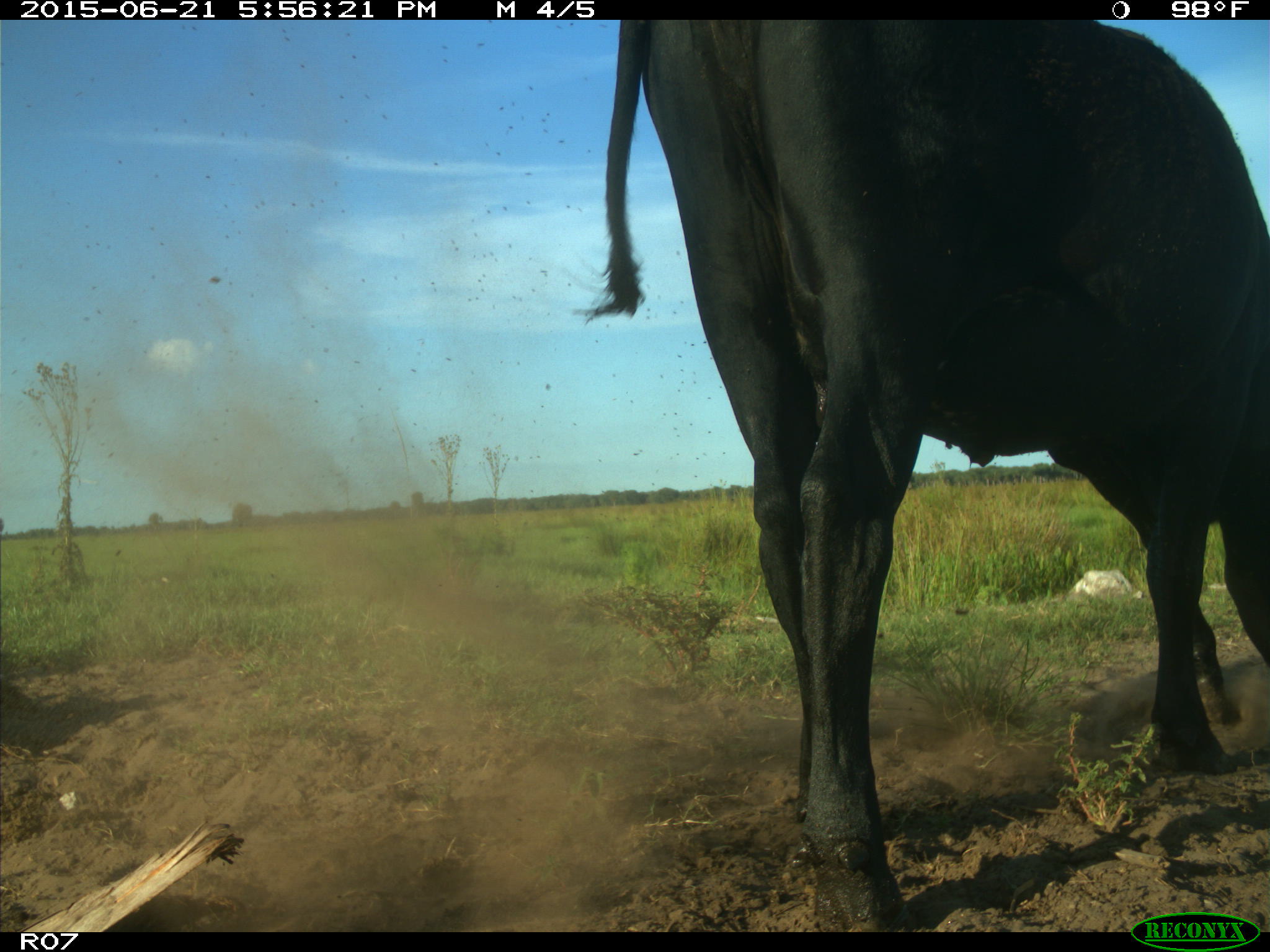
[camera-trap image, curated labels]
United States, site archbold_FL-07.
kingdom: Animalia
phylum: Chordata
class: Mammalia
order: Artiodactyla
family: Bovidae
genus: Bos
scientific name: Bos taurus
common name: domestic cow